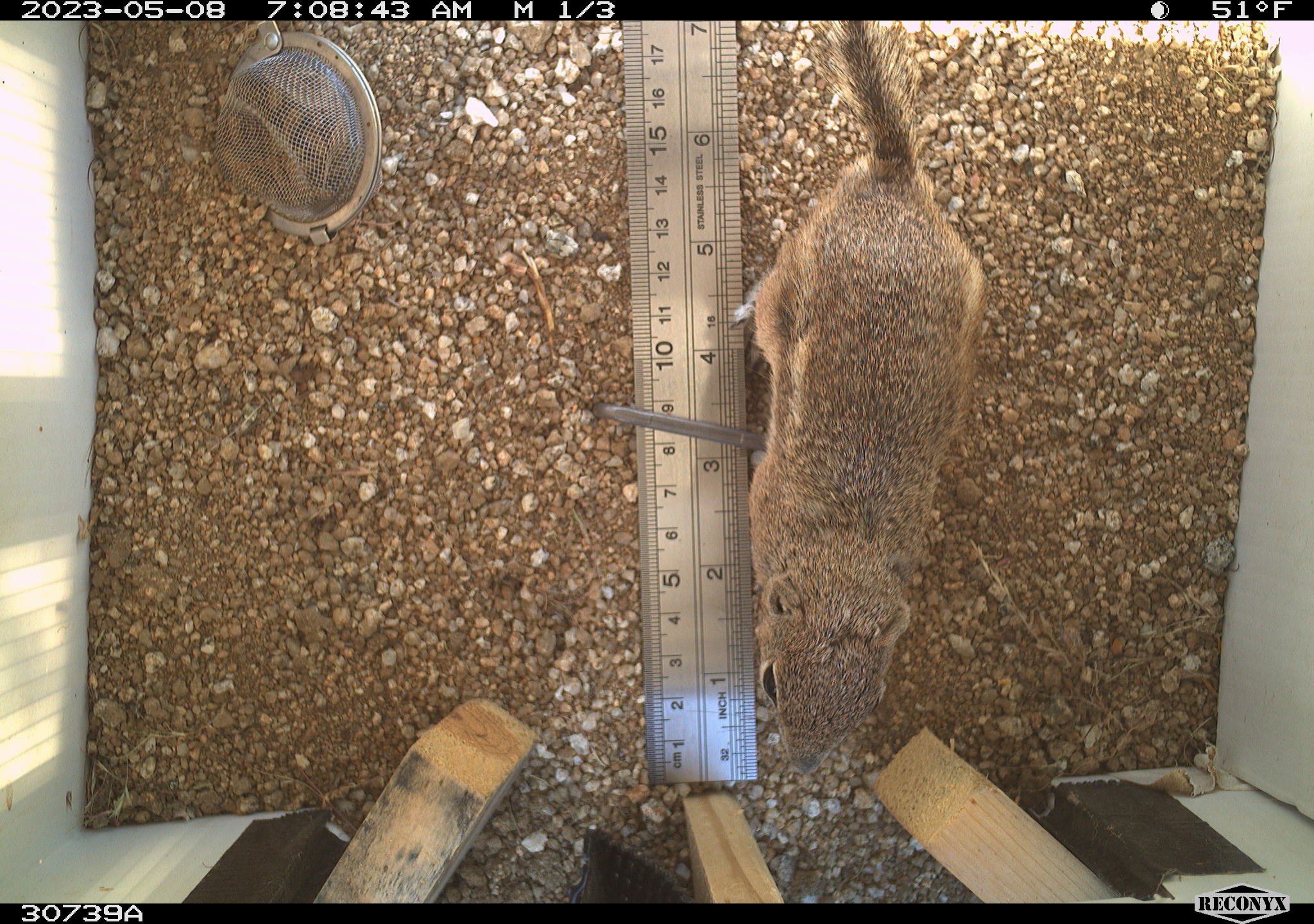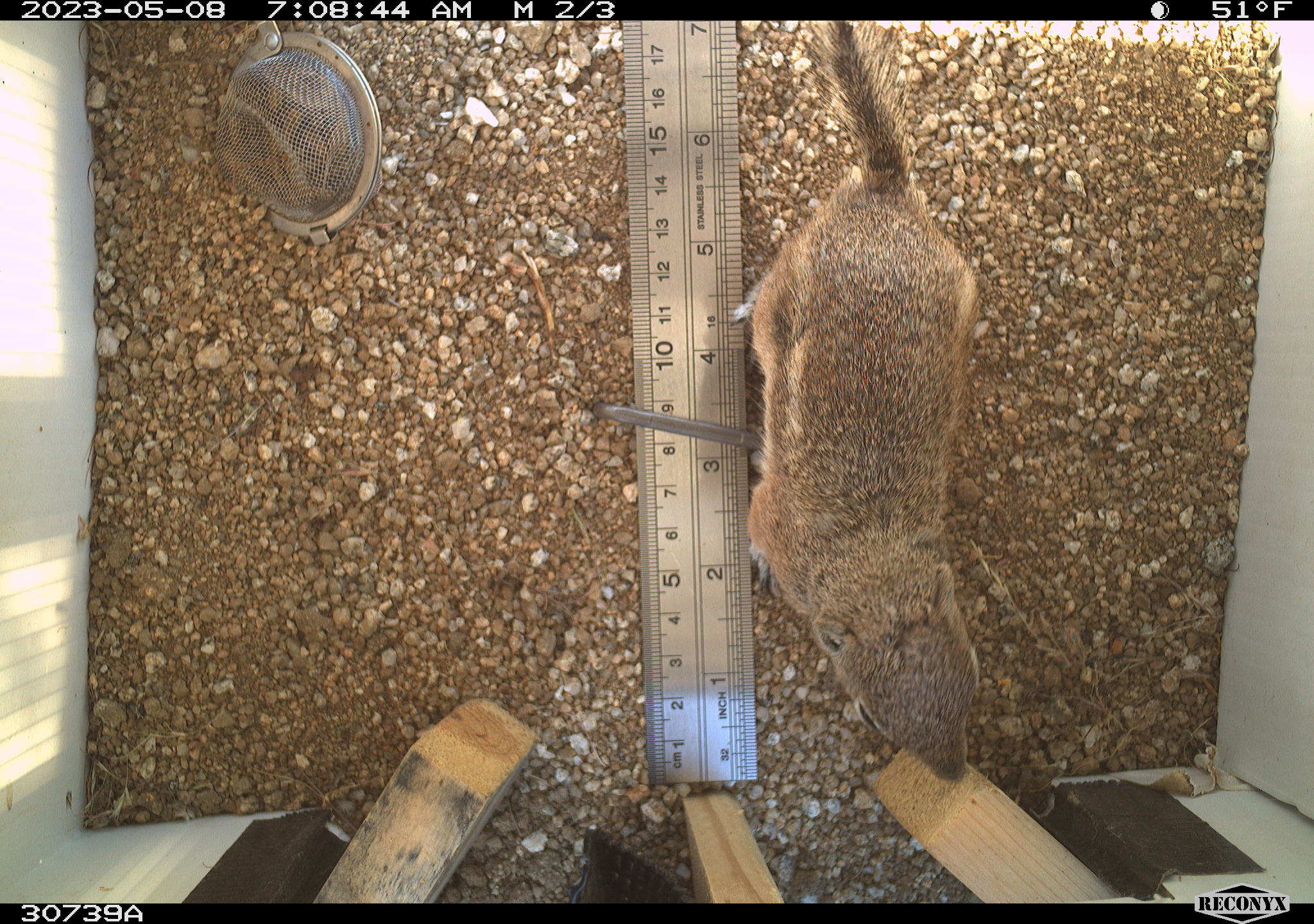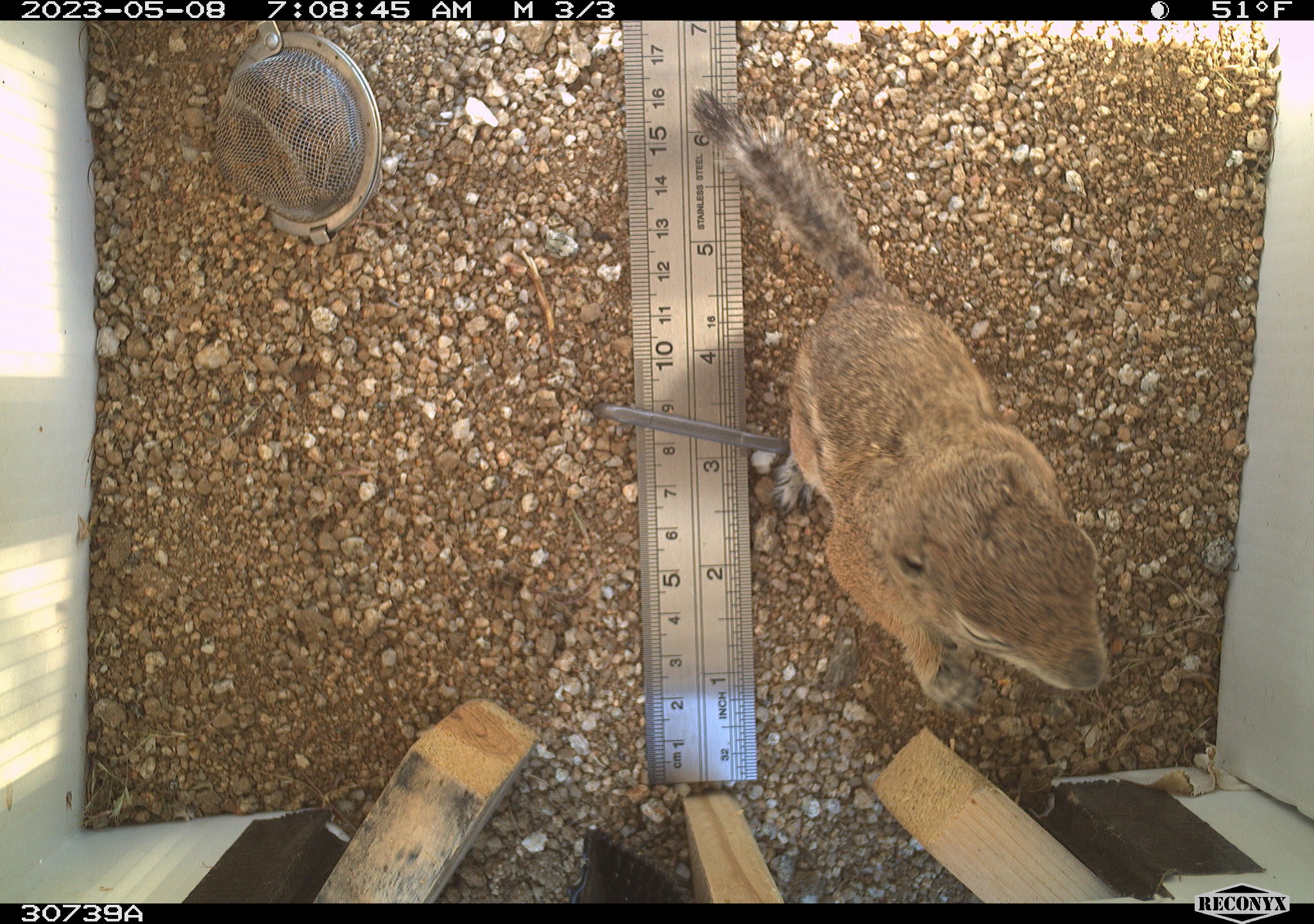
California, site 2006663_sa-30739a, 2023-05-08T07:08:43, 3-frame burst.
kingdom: Animalia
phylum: Chordata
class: Mammalia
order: Rodentia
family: Sciuridae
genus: Ammospermophilus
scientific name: Ammospermophilus leucurus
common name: white-tailed antelope squirrel